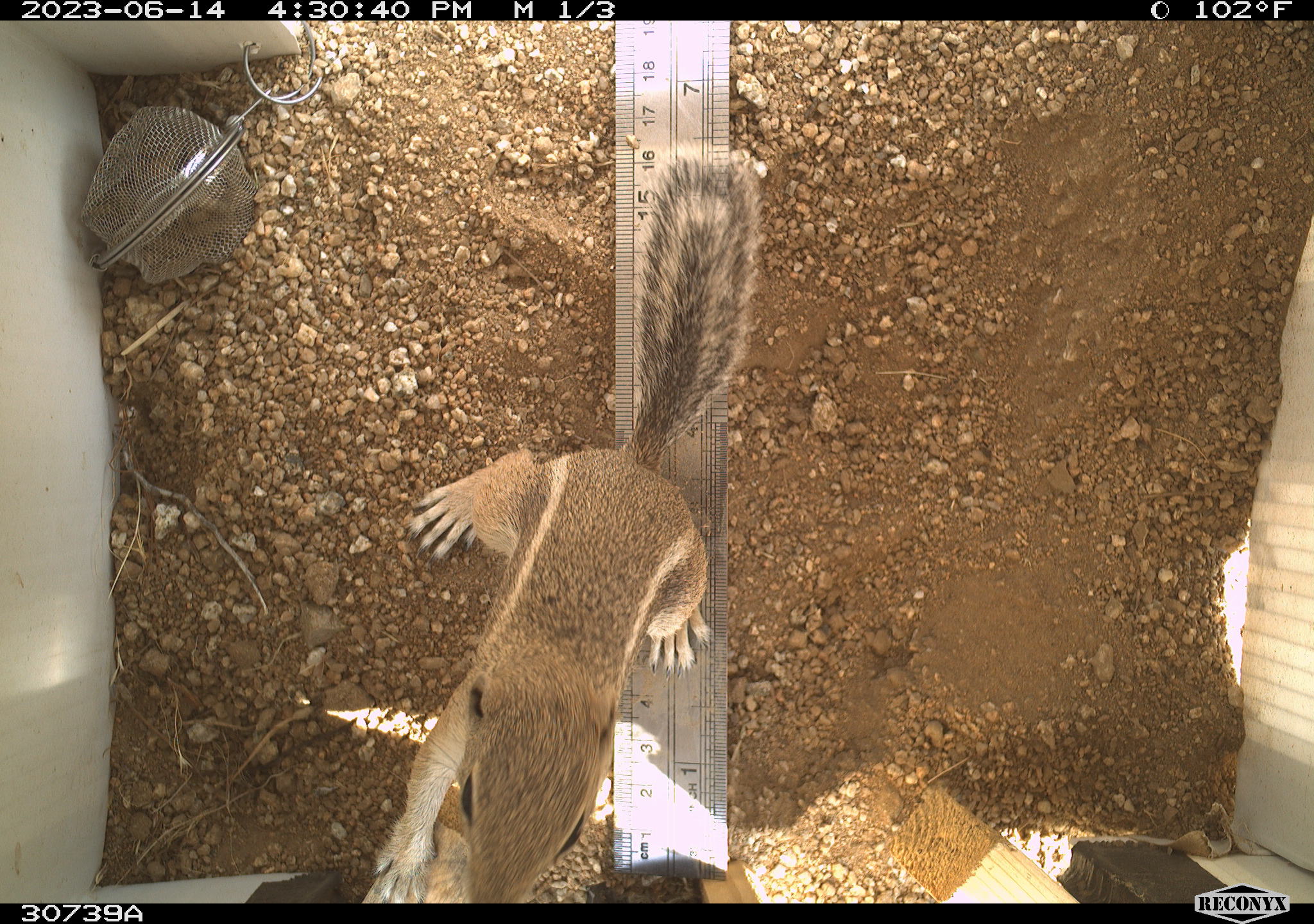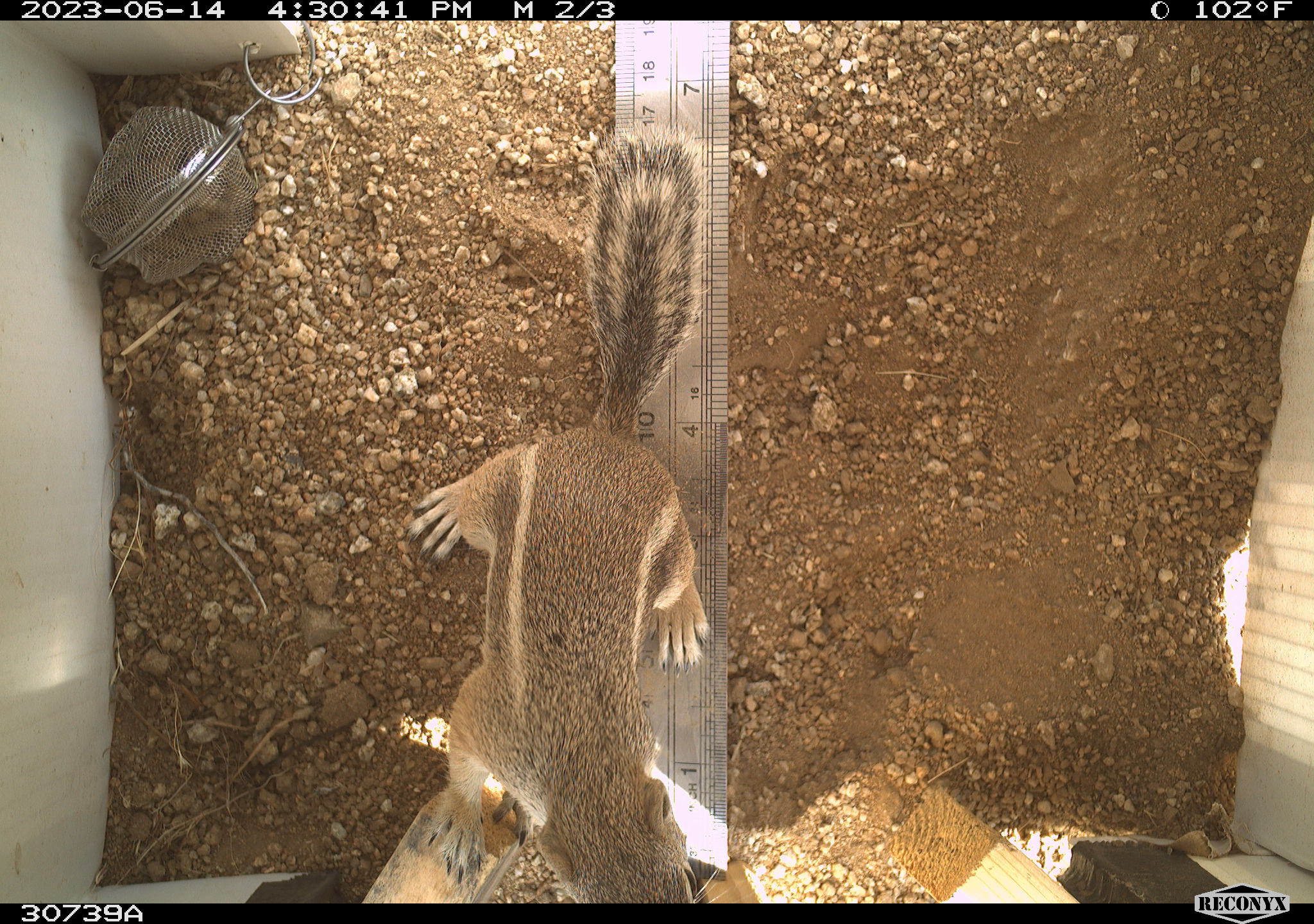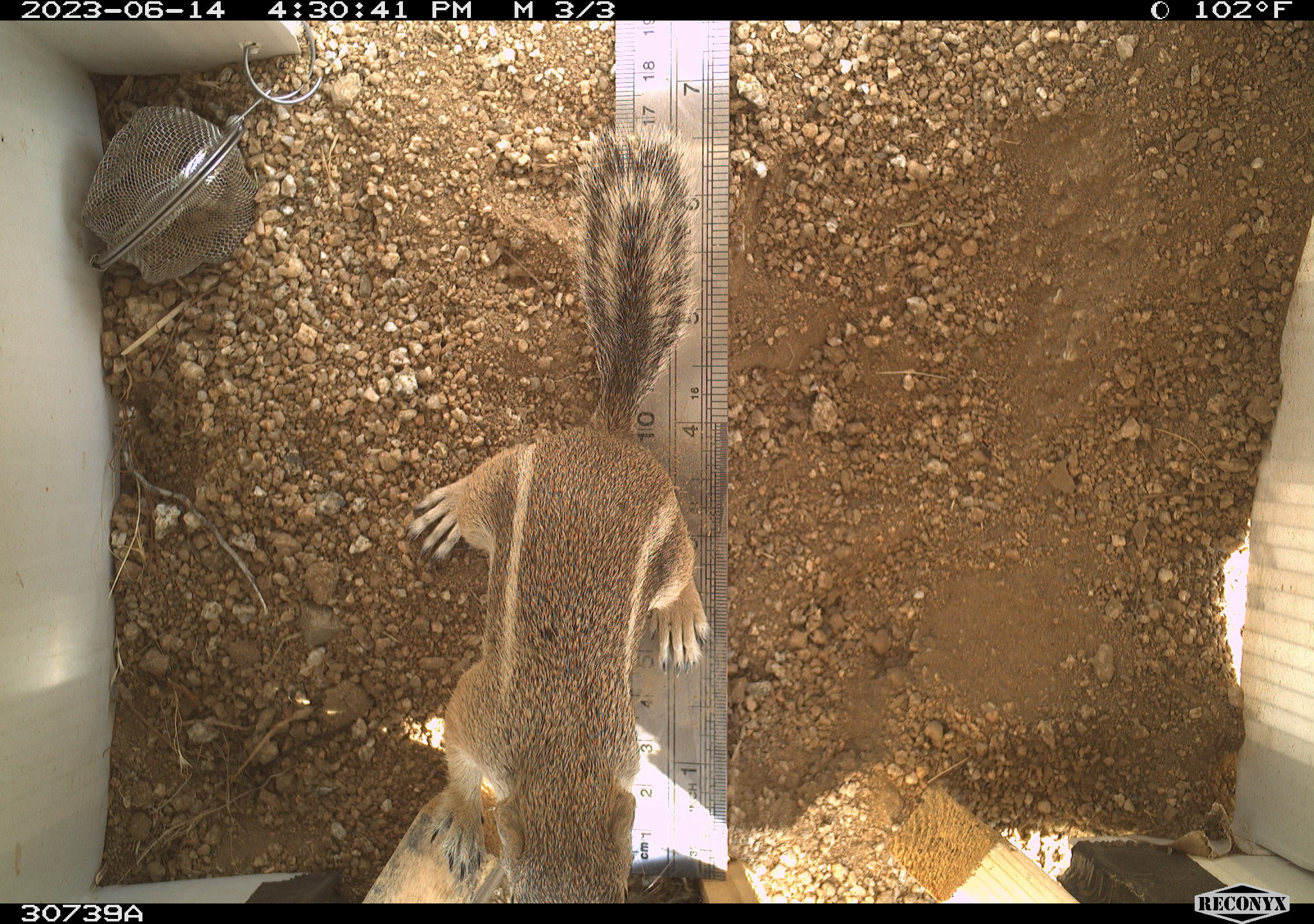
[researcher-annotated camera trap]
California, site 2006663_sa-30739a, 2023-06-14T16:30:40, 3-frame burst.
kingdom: Animalia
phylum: Chordata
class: Mammalia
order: Rodentia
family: Sciuridae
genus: Ammospermophilus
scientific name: Ammospermophilus leucurus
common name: white-tailed antelope squirrel